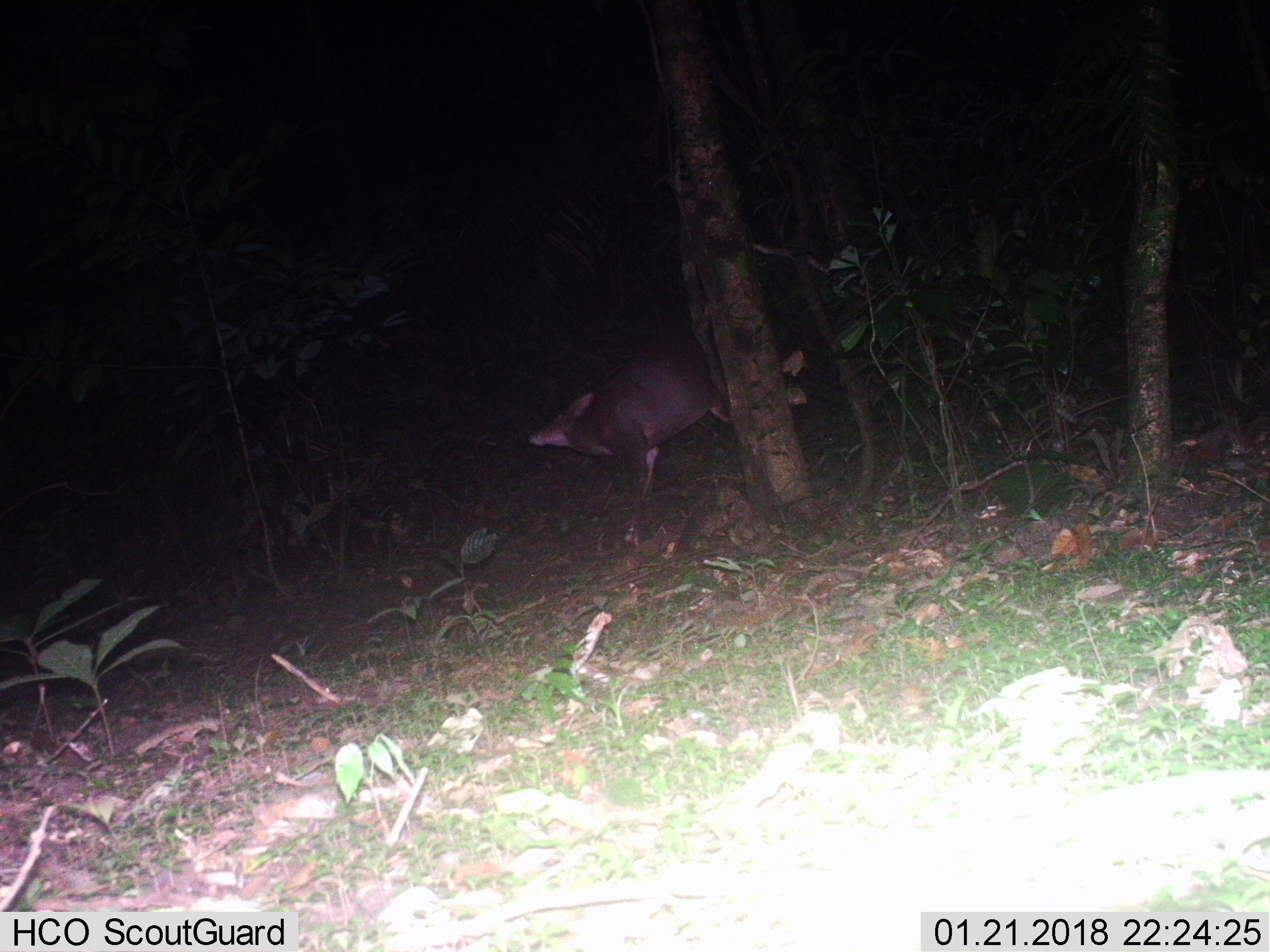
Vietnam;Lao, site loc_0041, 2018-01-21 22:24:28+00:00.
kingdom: Animalia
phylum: Chordata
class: Mammalia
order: Artiodactyla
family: Cervidae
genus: Muntiacus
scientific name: Muntiacus vuquangensis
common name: large-antlered muntjac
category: large antlered muntjac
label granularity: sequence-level